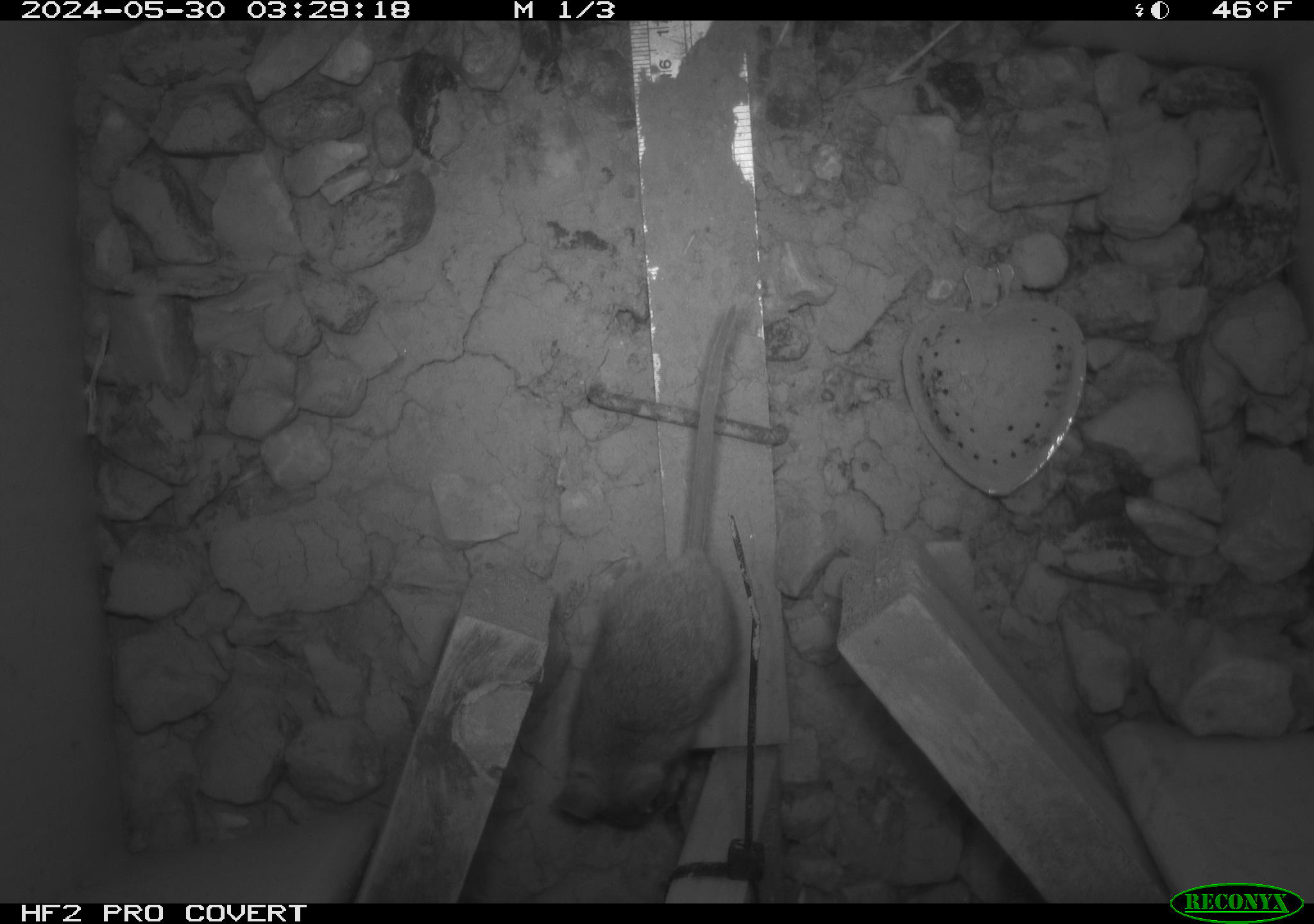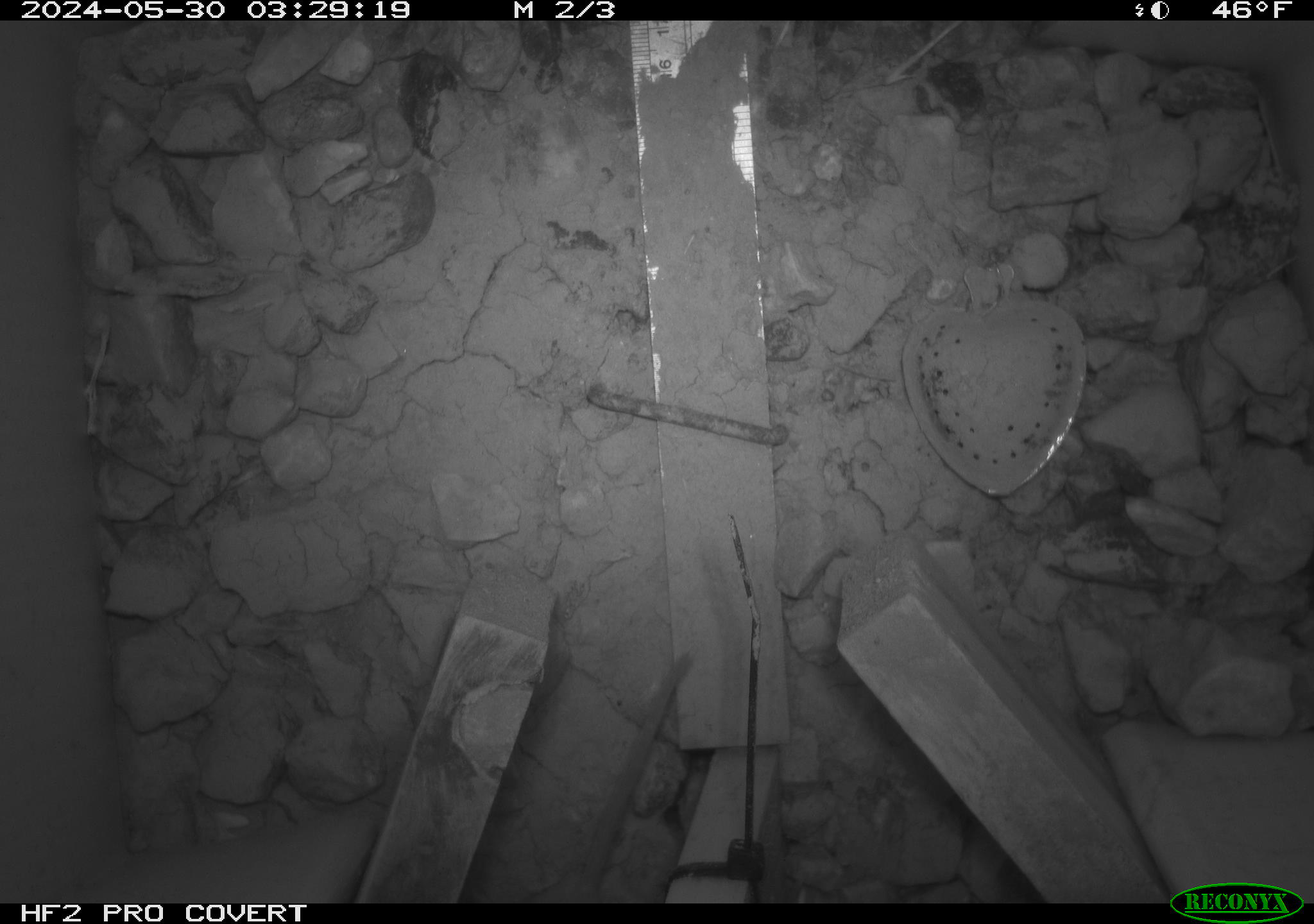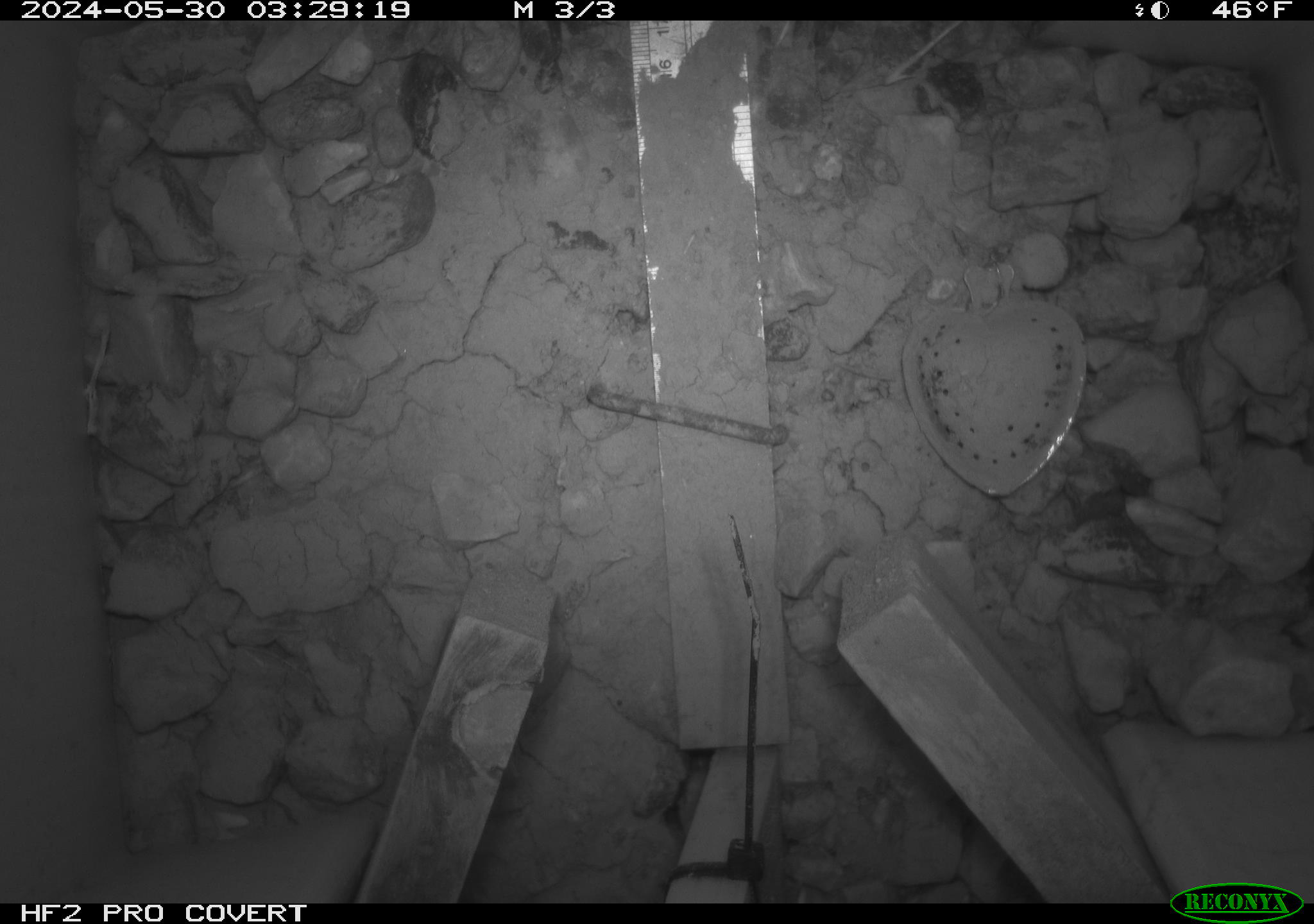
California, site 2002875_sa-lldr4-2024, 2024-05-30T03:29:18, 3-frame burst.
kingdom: Animalia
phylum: Chordata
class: Mammalia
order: Rodentia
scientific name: Rodentia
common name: rodent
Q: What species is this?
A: Rodent (Rodentia).